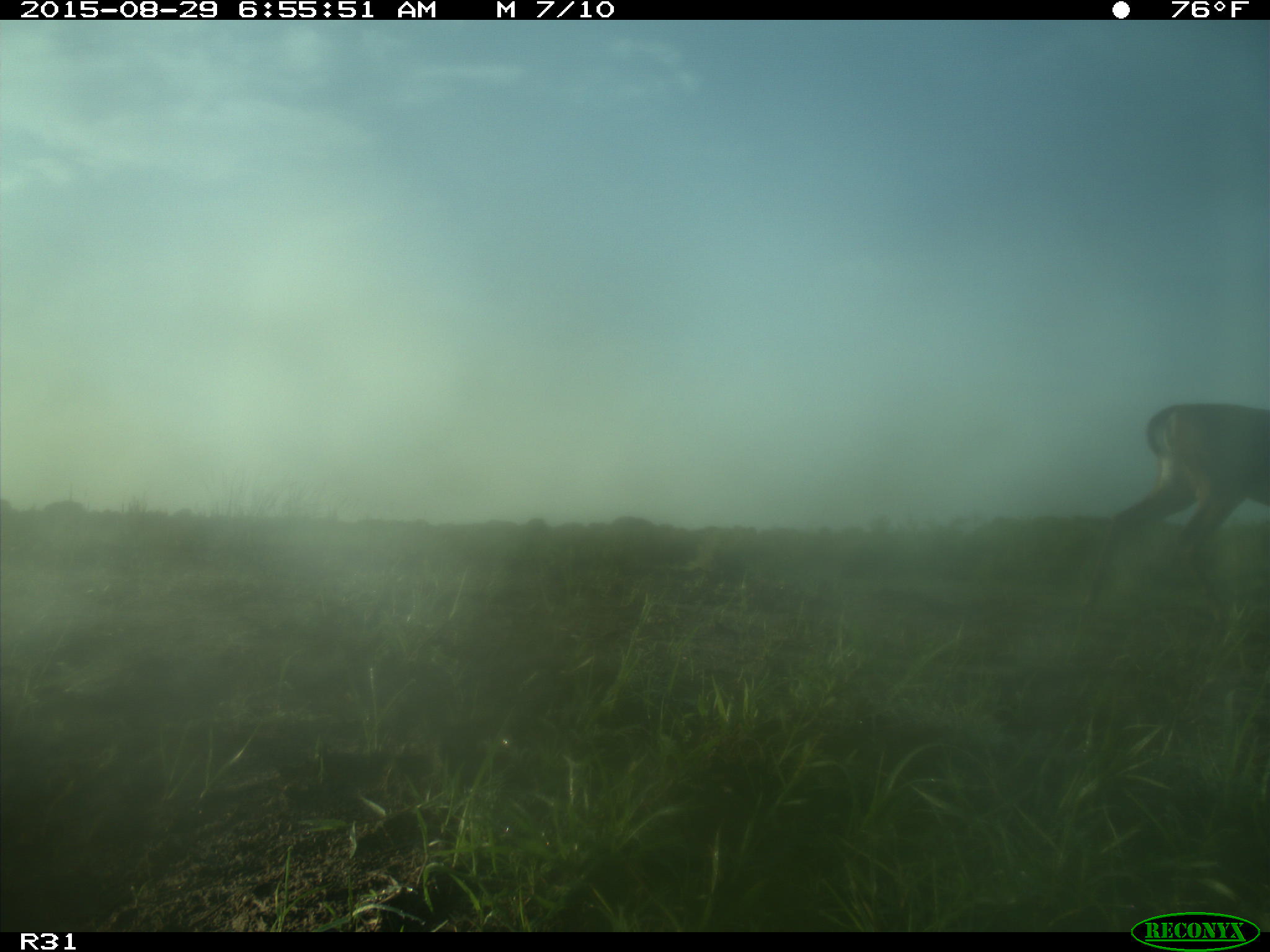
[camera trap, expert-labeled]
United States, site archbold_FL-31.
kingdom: Animalia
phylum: Chordata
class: Mammalia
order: Artiodactyla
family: Cervidae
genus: Odocoileus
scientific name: Odocoileus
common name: deer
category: unidentified deer